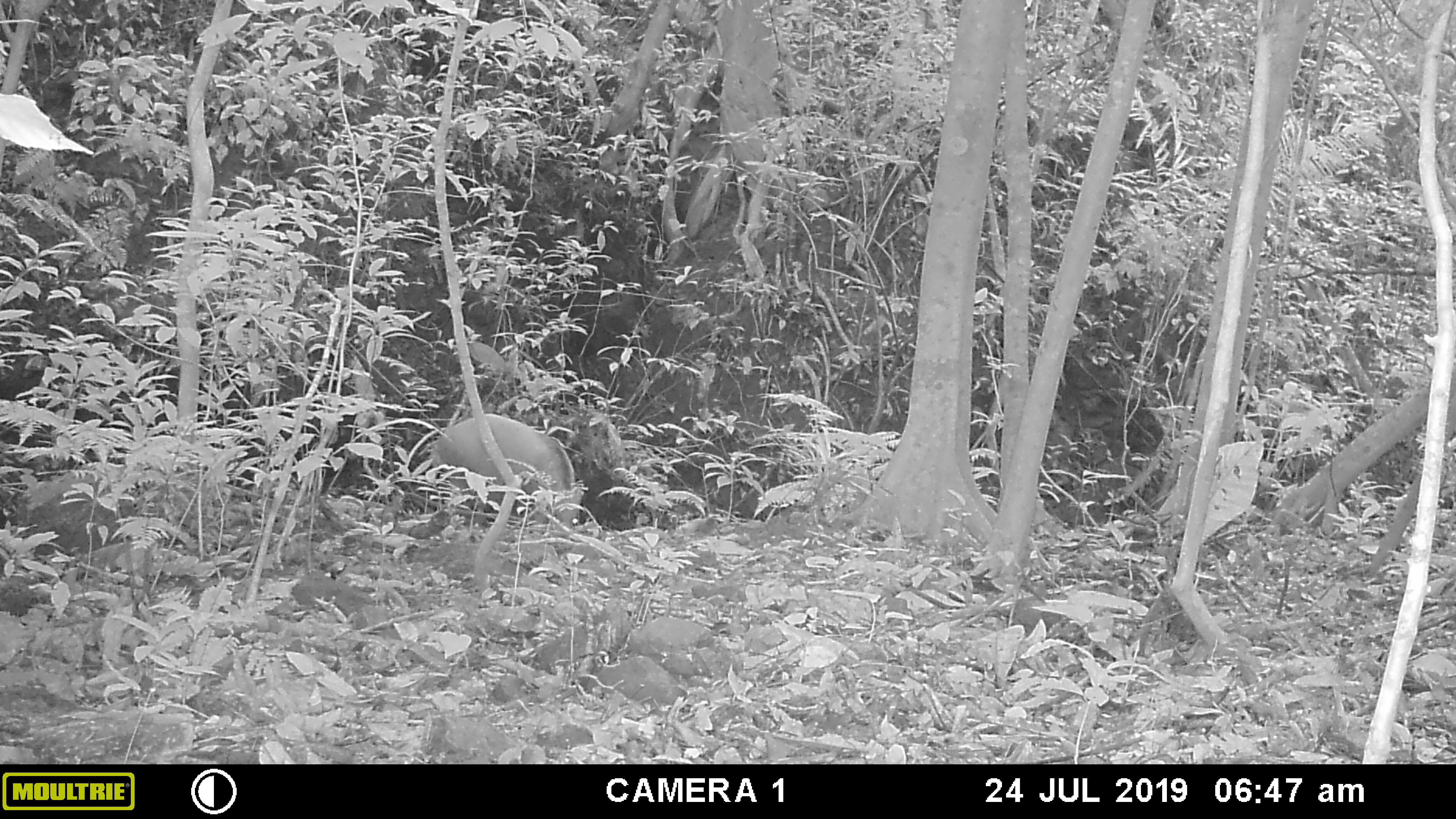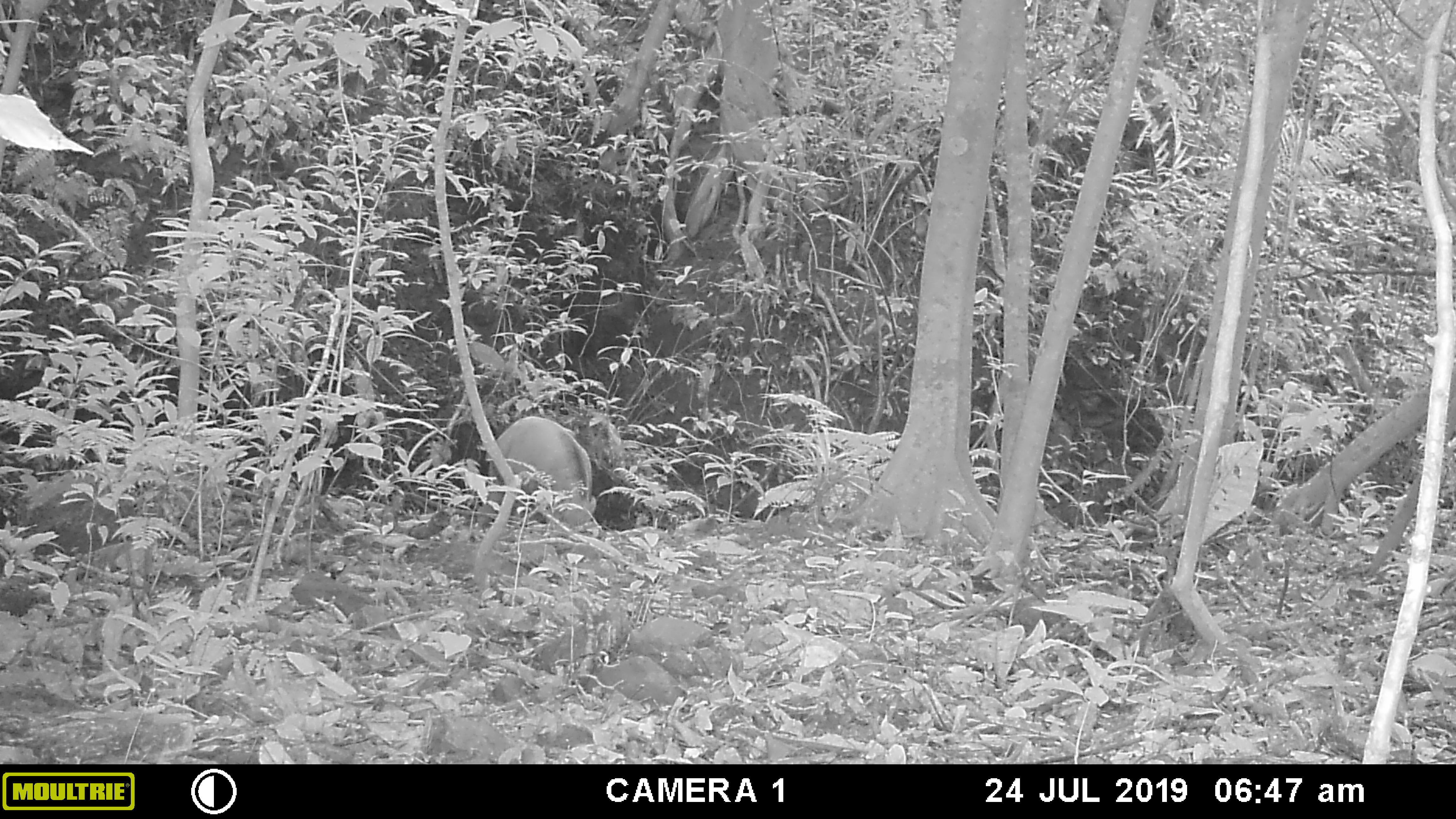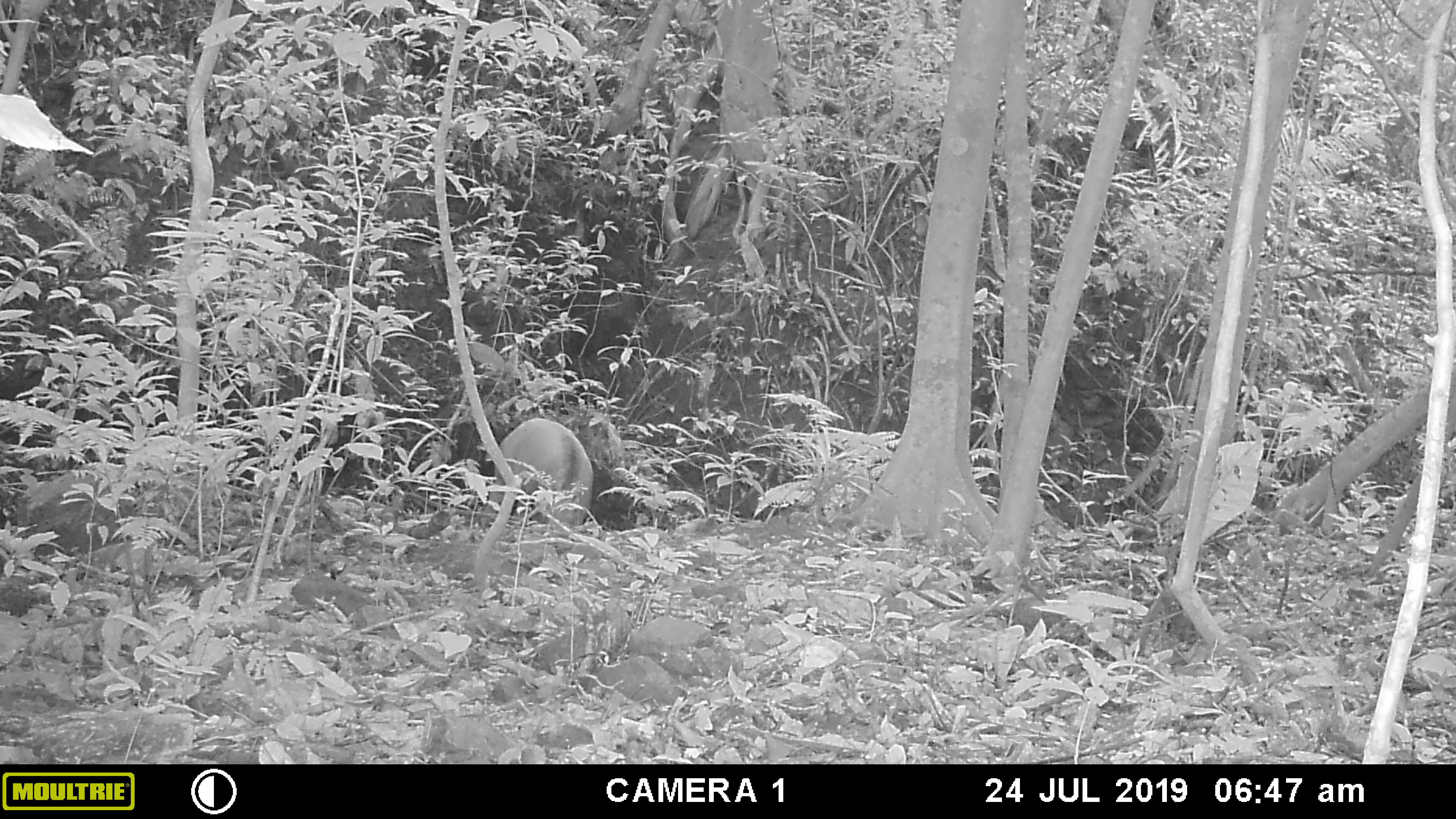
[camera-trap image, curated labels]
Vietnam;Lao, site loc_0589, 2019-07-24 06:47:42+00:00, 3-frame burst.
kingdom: Animalia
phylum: Chordata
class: Mammalia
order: Artiodactyla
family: Suidae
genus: Sus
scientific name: Sus scrofa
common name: eurasian wild pig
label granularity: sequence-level